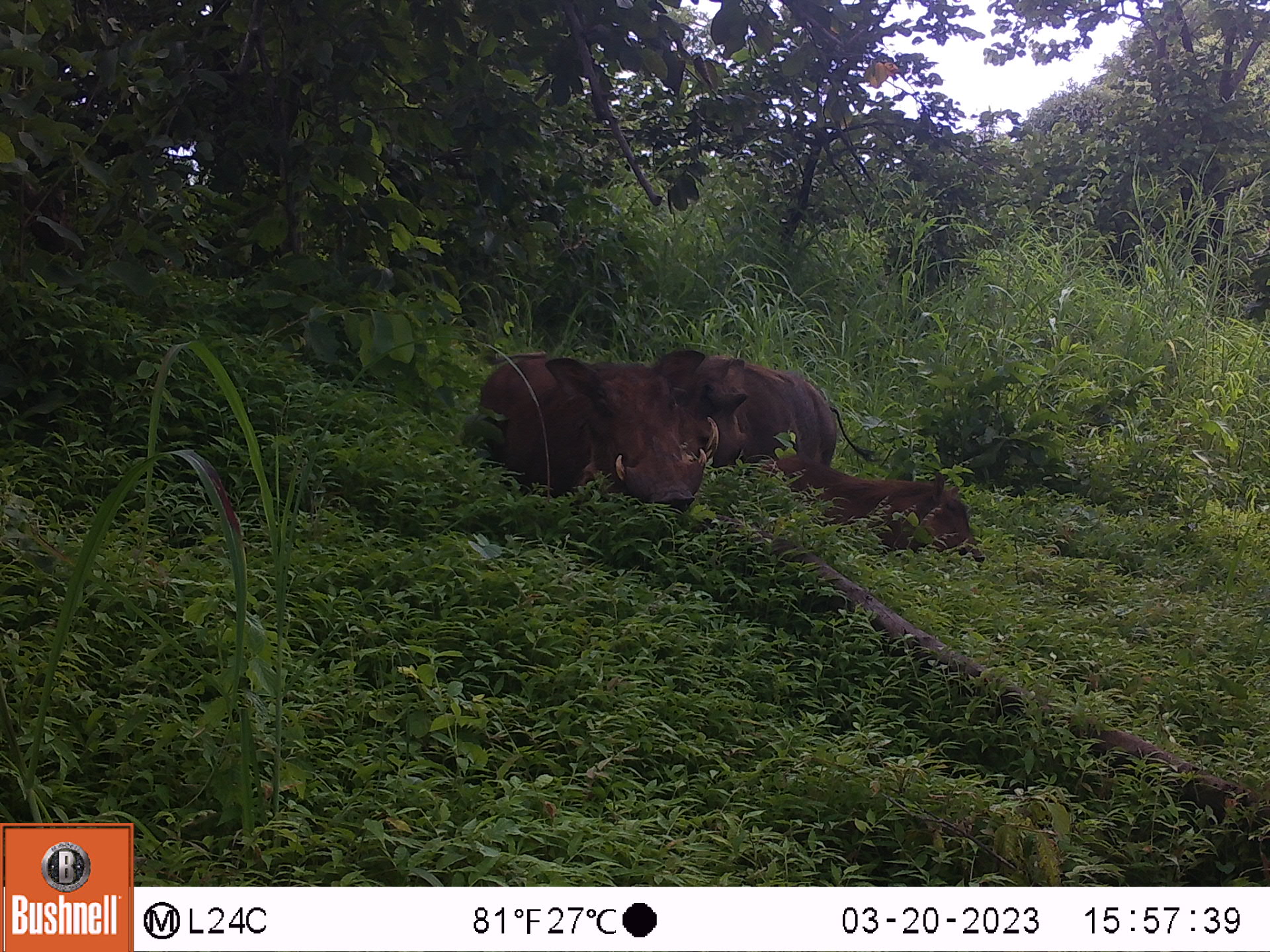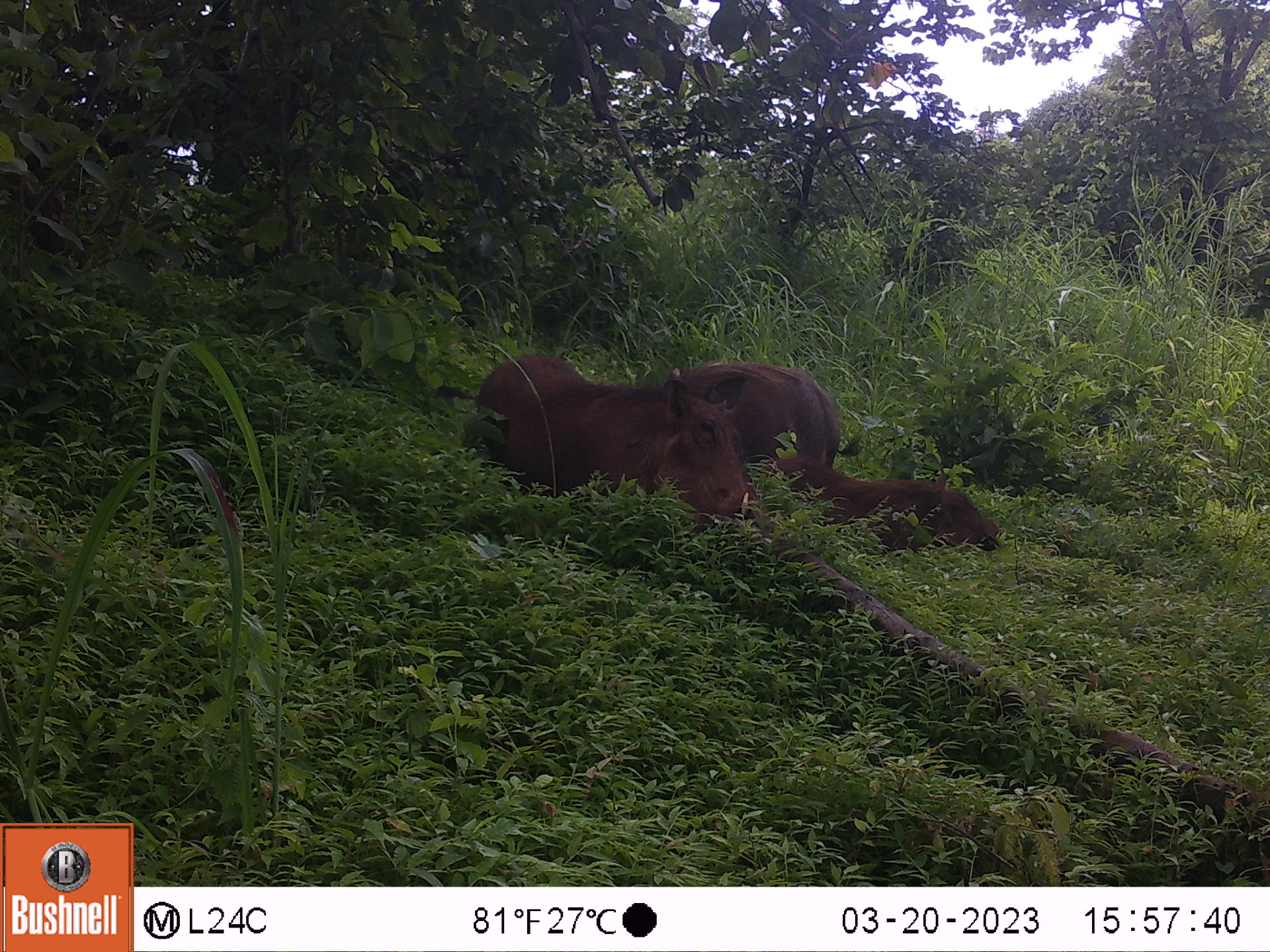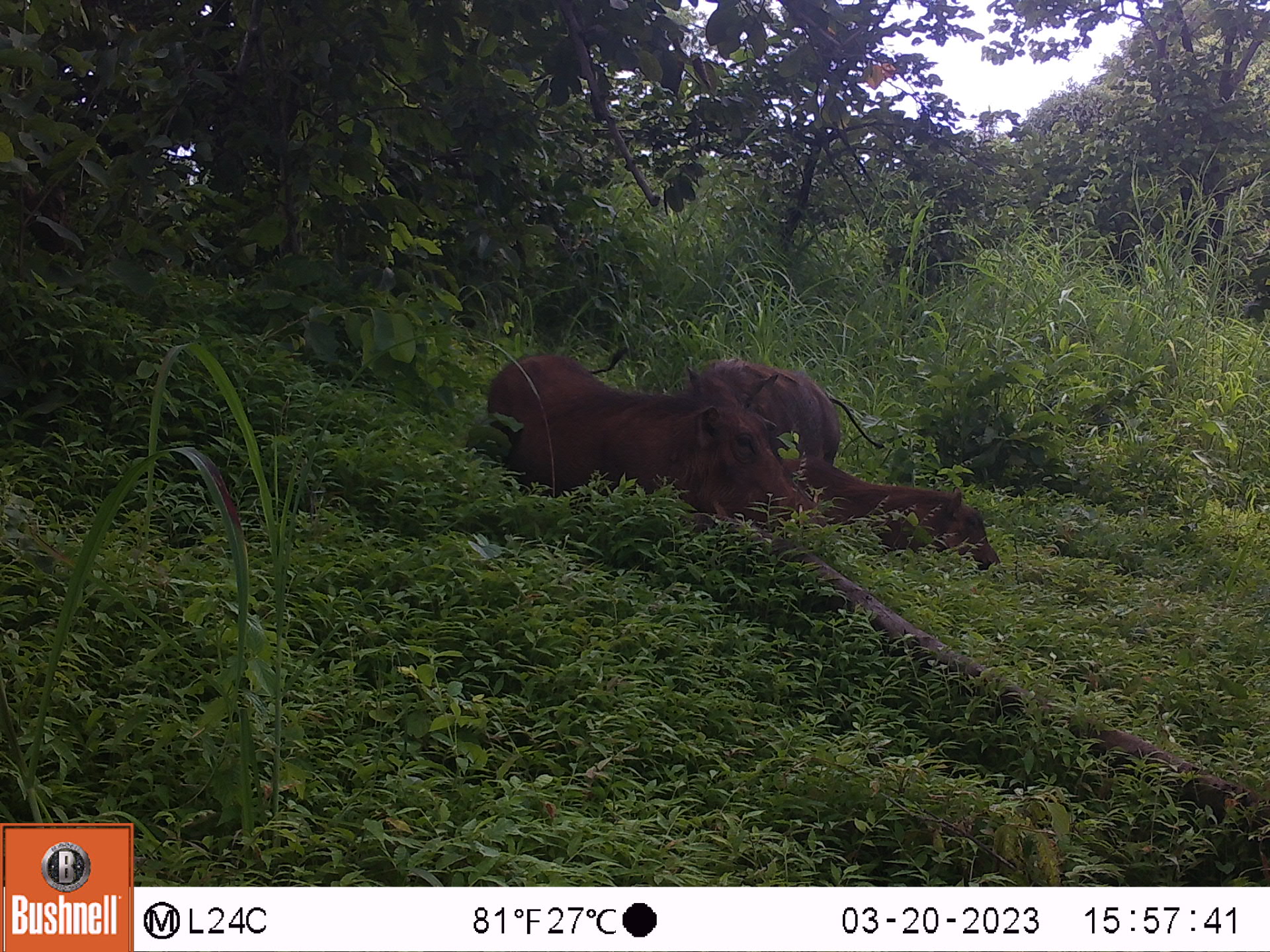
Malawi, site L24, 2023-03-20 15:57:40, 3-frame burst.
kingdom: Animalia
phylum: Chordata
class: Mammalia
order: Artiodactyla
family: Suidae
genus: Phacochoerus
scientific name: Phacochoerus africanus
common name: common warthog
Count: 3.